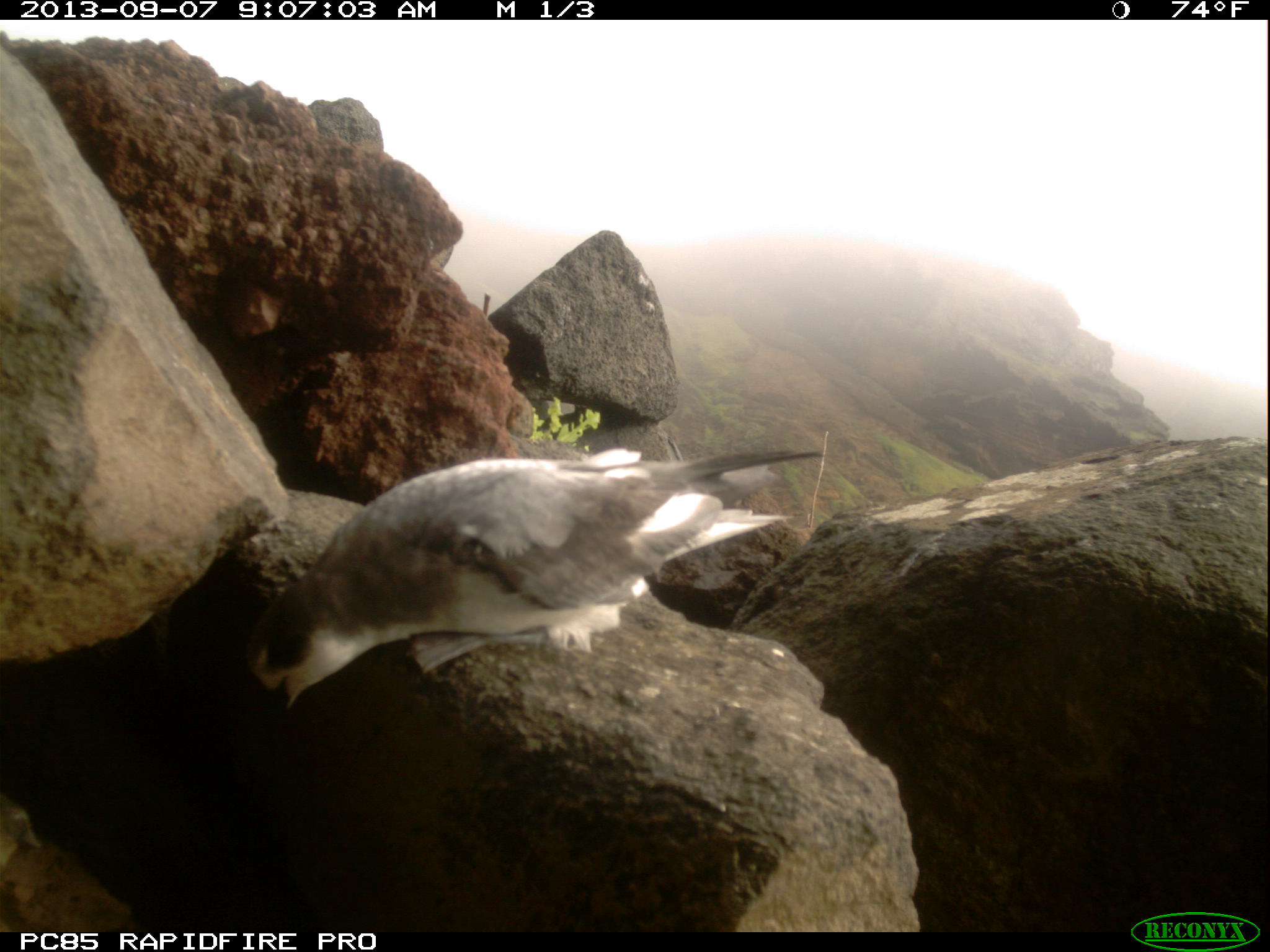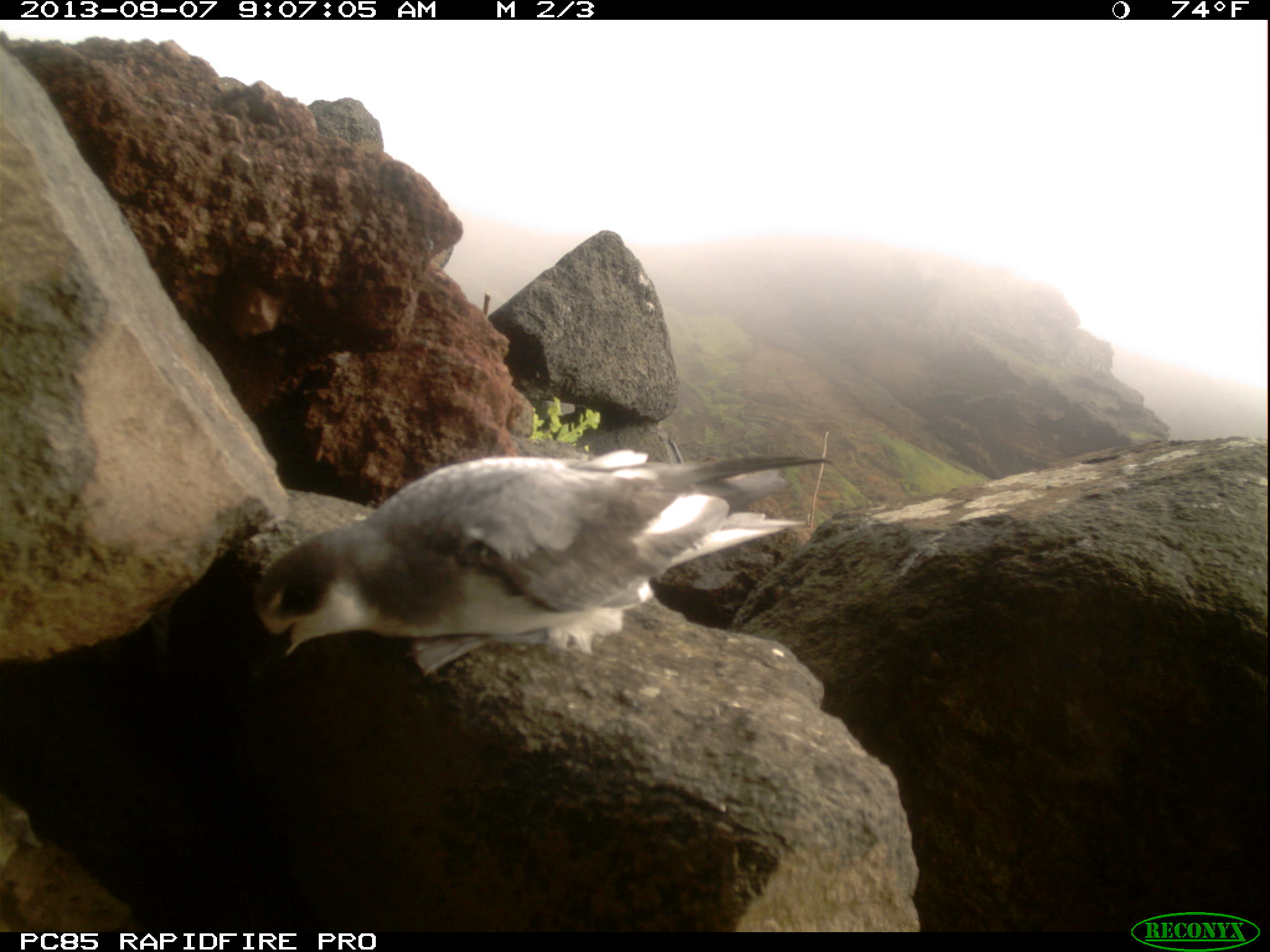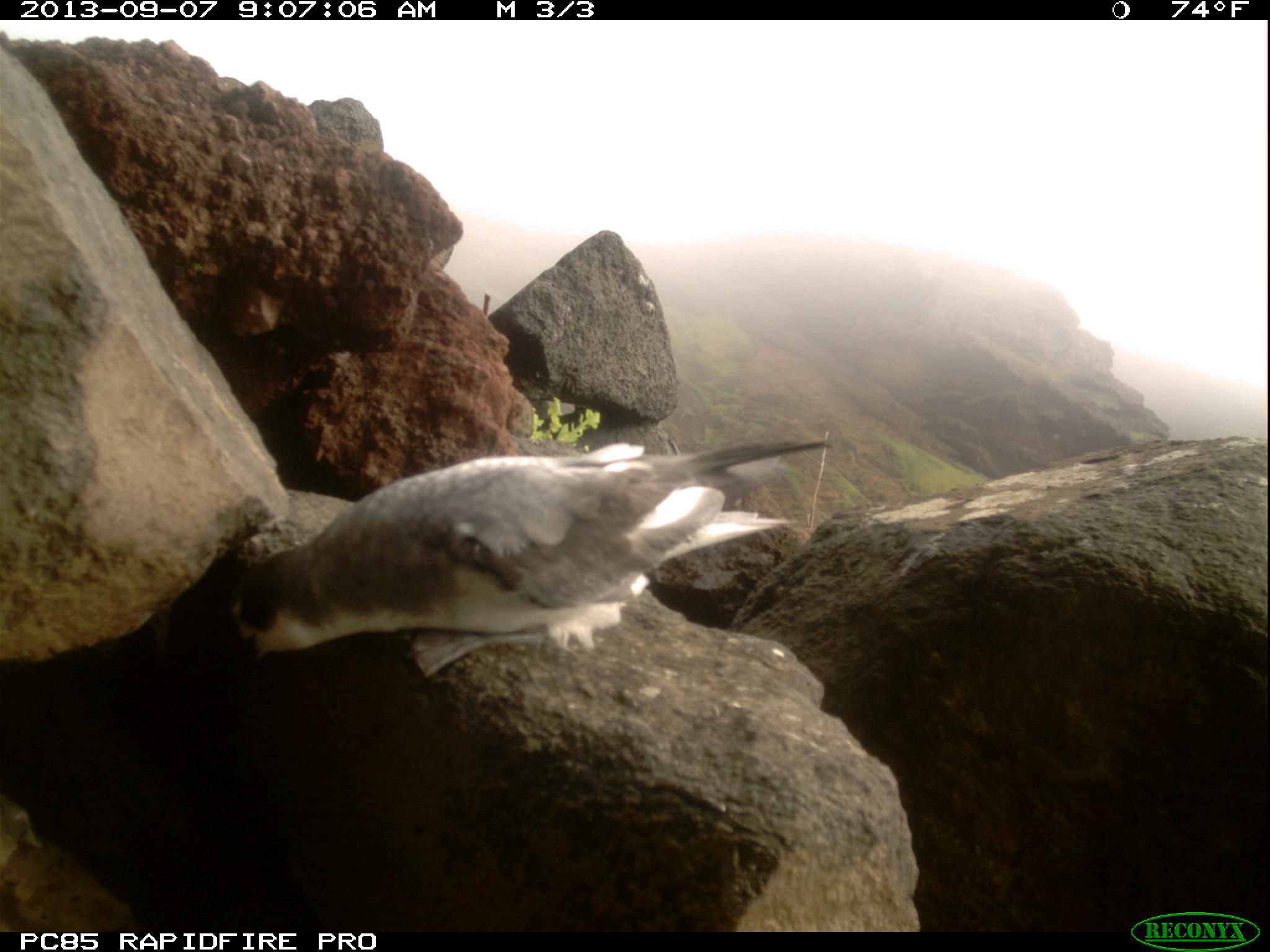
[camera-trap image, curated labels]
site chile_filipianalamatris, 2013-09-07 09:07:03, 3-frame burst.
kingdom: Animalia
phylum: Chordata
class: Aves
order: Procellariiformes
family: Procellariidae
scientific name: Procellariidae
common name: petrel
Petrel (Procellariidae).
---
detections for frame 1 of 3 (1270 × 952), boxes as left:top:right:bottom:
petrel: 247:442:830:707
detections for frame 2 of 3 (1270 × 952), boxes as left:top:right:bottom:
petrel: 247:442:836:689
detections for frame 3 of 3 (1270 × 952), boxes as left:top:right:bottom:
petrel: 214:433:834:694